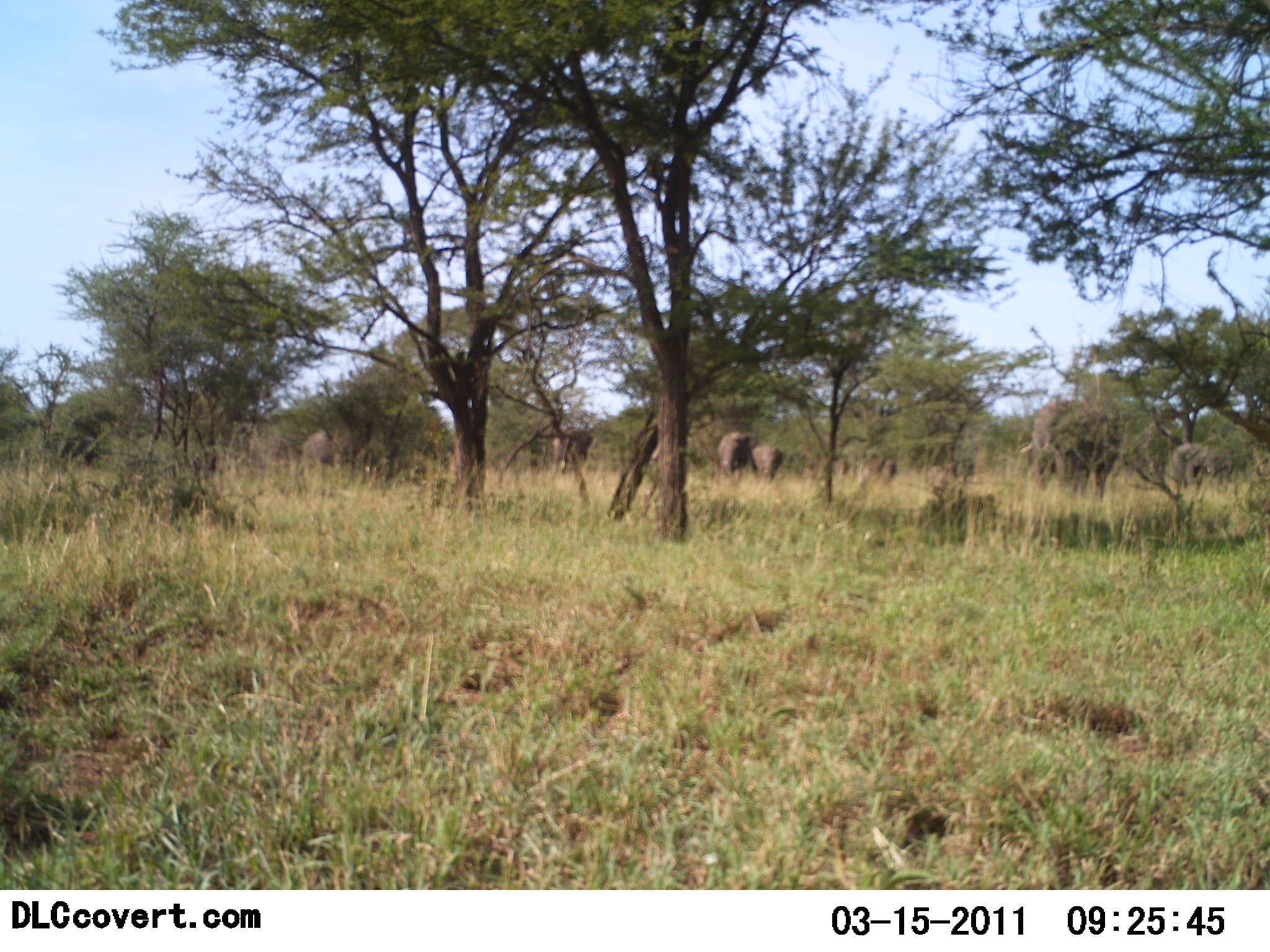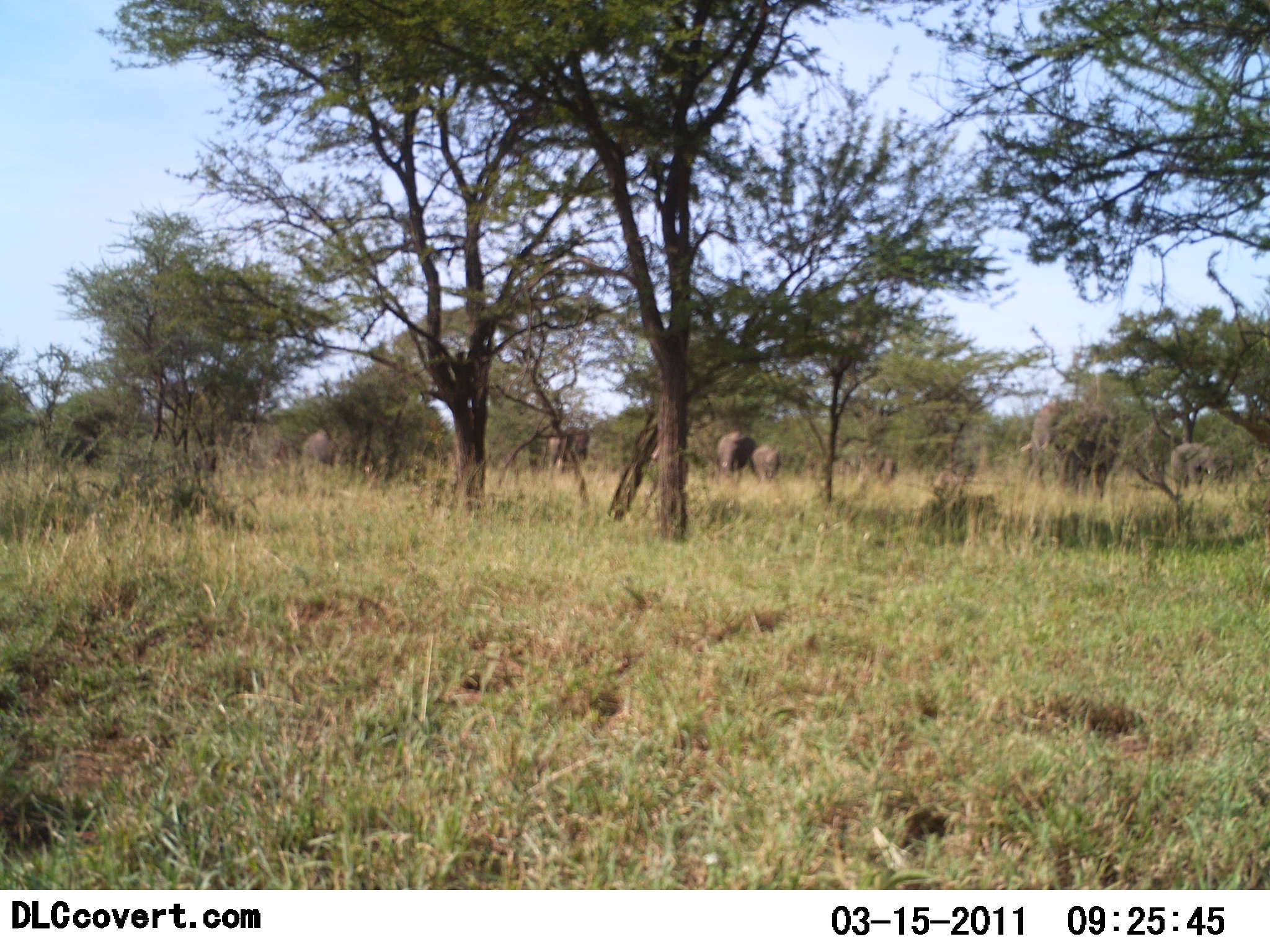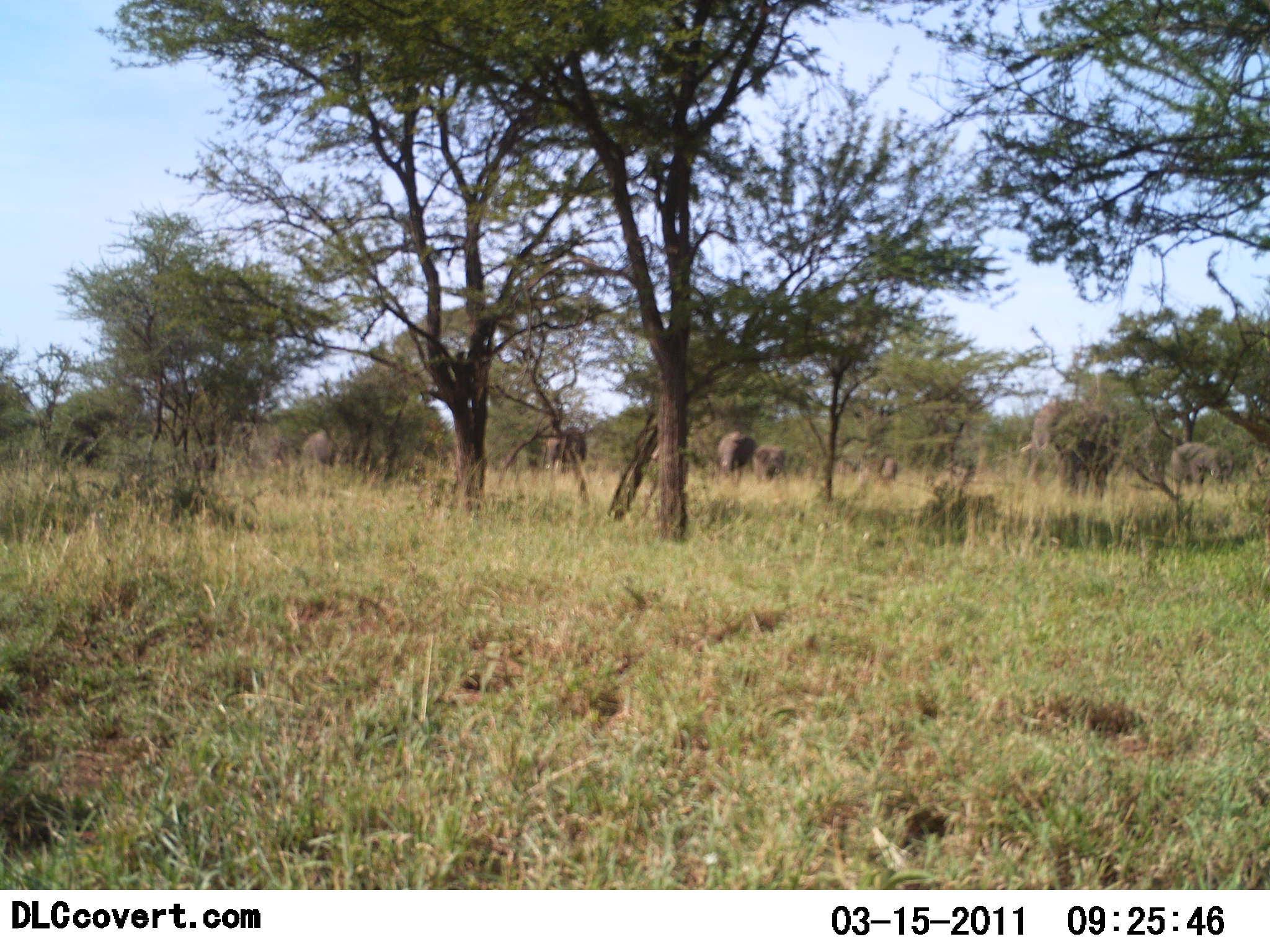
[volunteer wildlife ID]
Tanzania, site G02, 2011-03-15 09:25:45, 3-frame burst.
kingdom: Animalia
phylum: Chordata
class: Mammalia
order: Proboscidea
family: Elephantidae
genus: Loxodonta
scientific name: Loxodonta africana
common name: african bush elephant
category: elephant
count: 8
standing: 82%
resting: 9%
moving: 36%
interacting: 9%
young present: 18%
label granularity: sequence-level